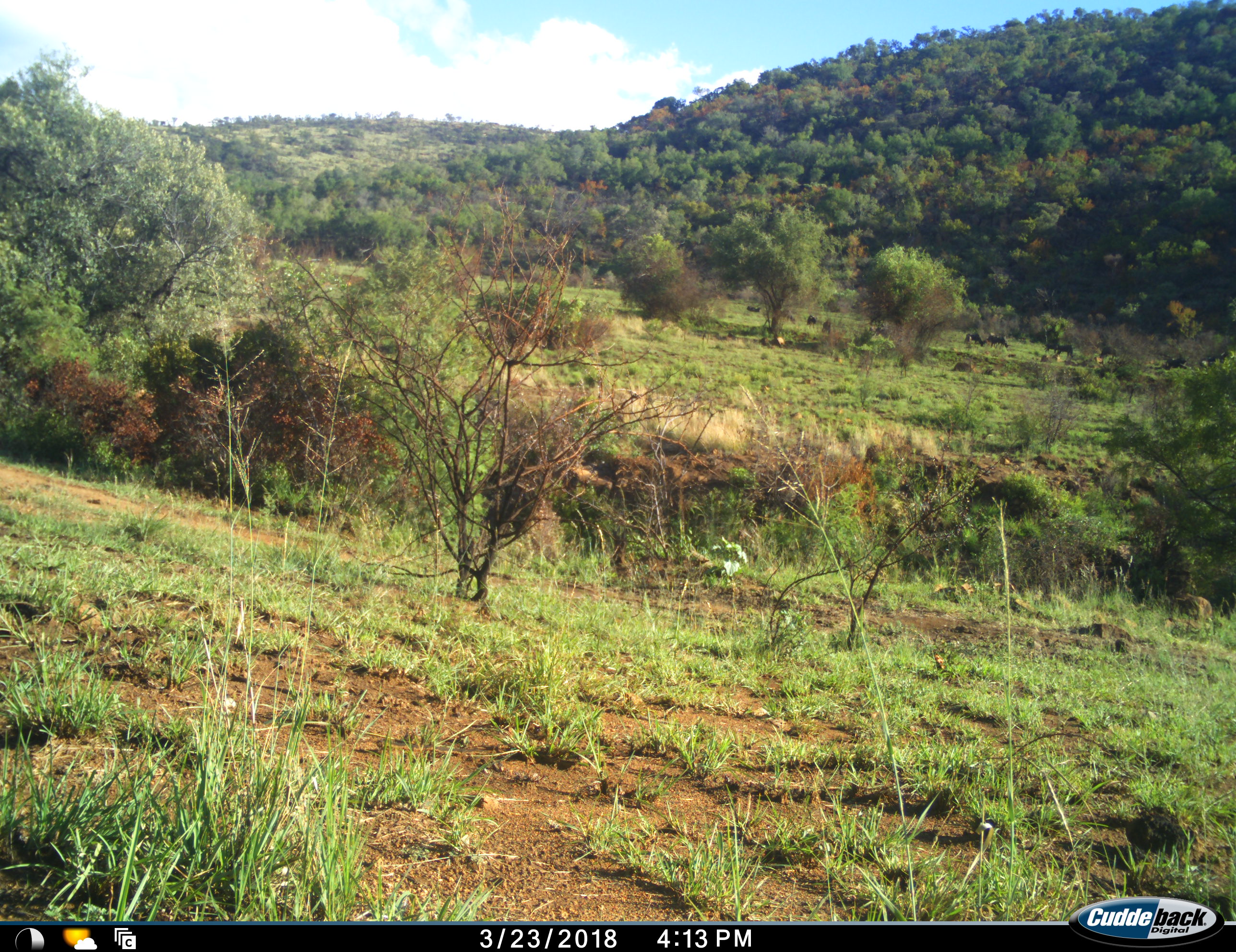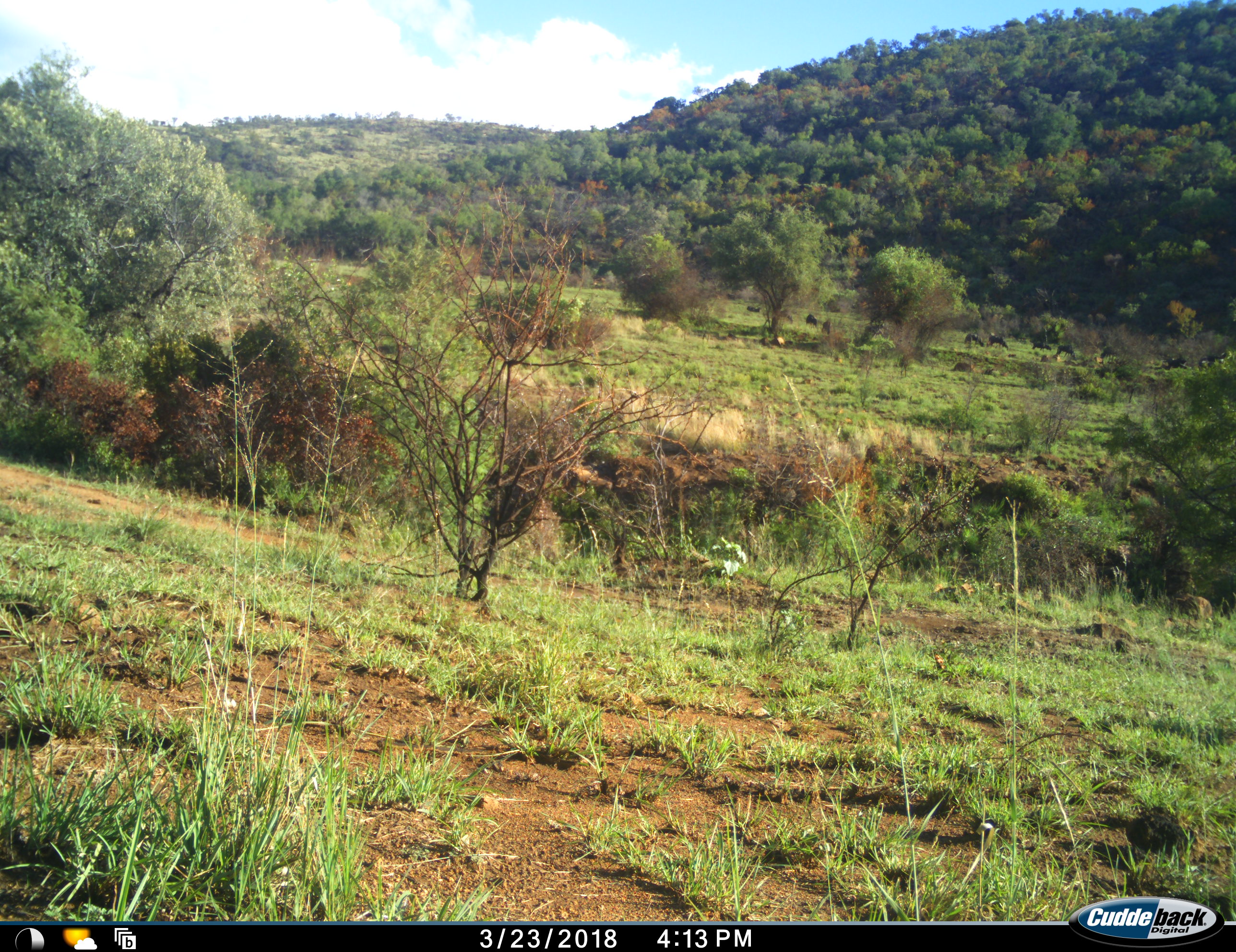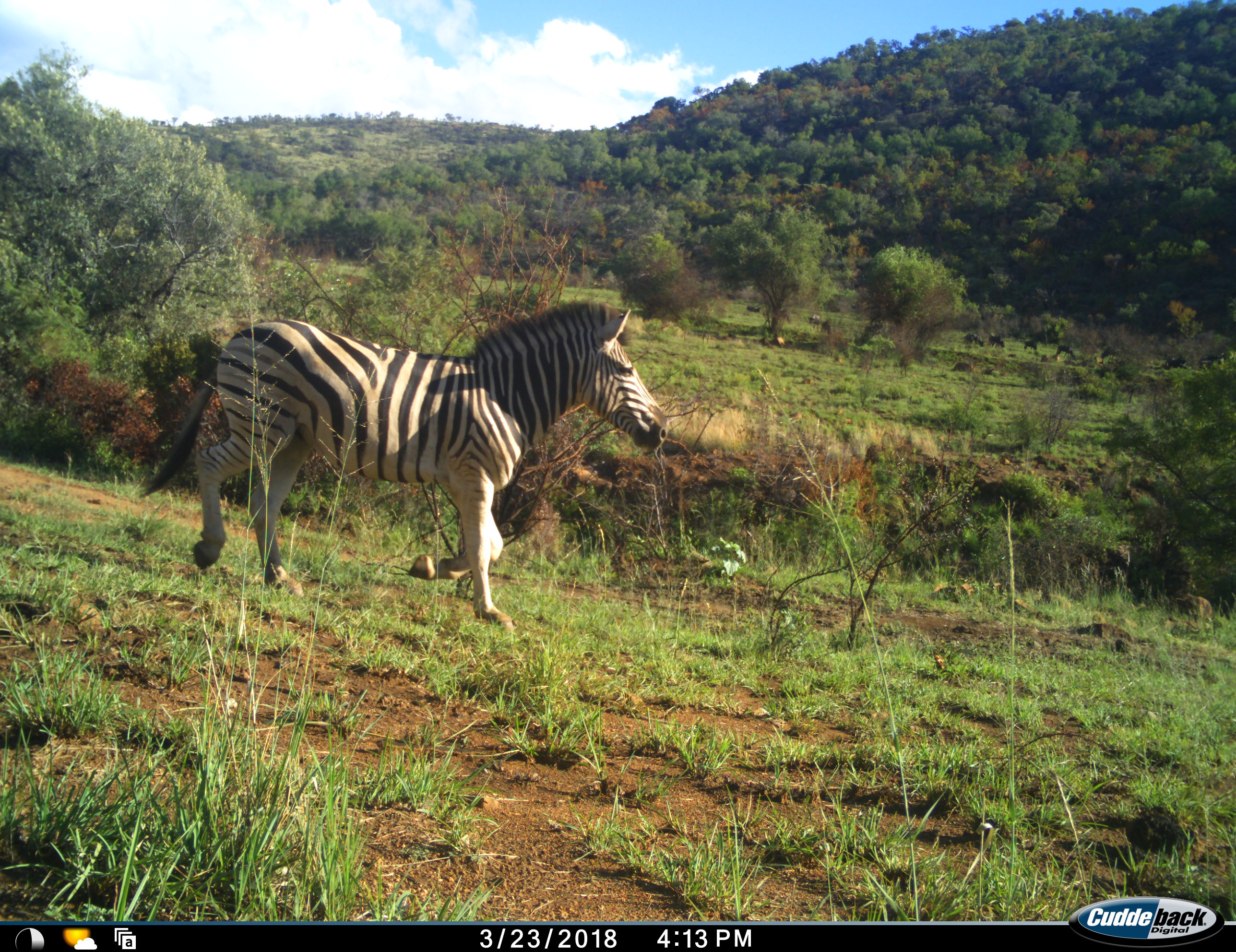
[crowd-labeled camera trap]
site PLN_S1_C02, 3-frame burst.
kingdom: Animalia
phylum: Chordata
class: Mammalia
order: Perissodactyla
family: Equidae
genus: Equus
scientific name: Equus quagga burchellii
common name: burchell's zebra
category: zebraburchells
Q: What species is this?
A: Zebraburchells (burchell's zebra) (Equus quagga burchellii).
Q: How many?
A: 1.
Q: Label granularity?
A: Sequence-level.